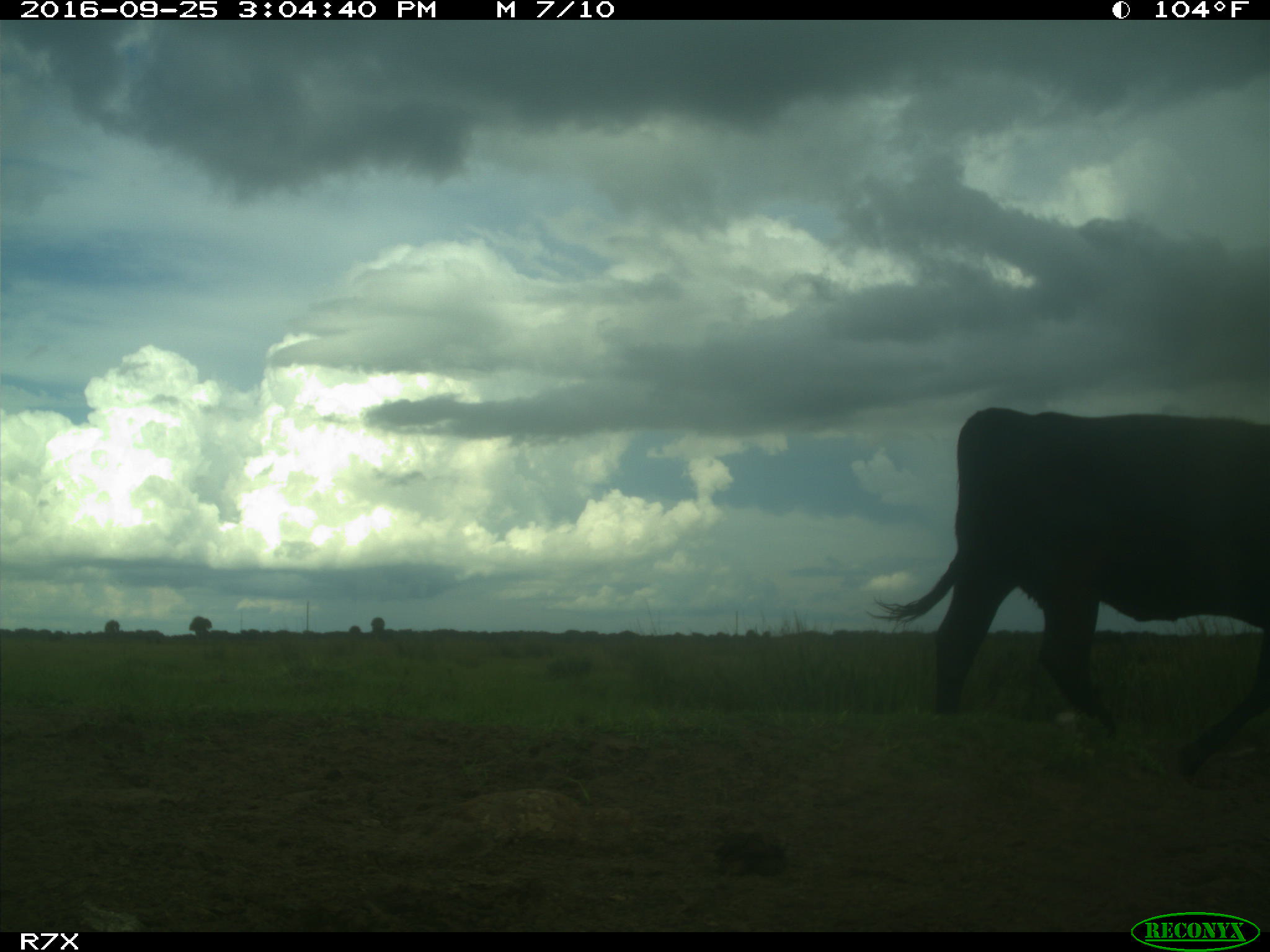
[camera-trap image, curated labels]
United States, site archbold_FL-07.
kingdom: Animalia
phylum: Chordata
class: Mammalia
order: Artiodactyla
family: Bovidae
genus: Bos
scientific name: Bos taurus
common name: domestic cow